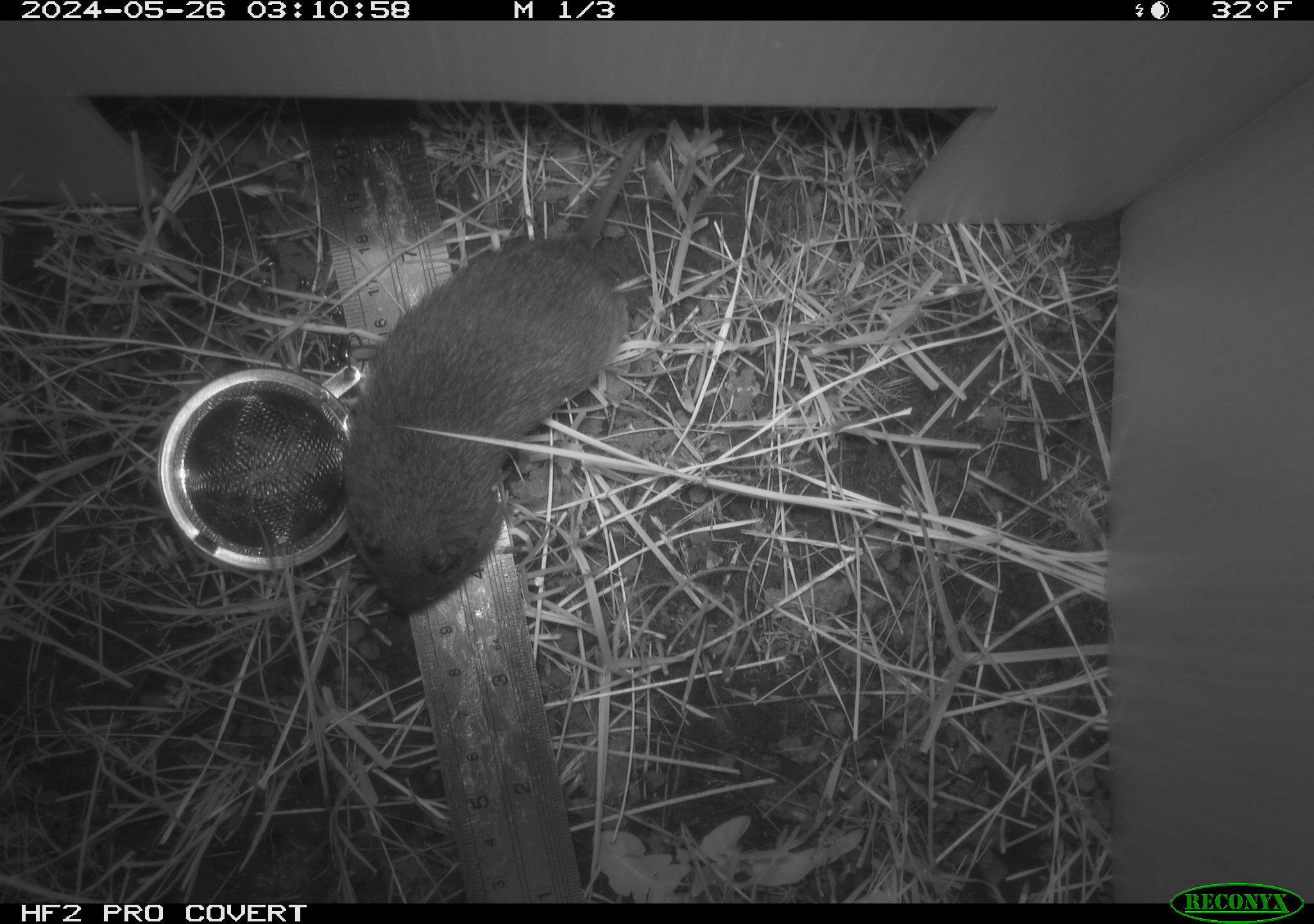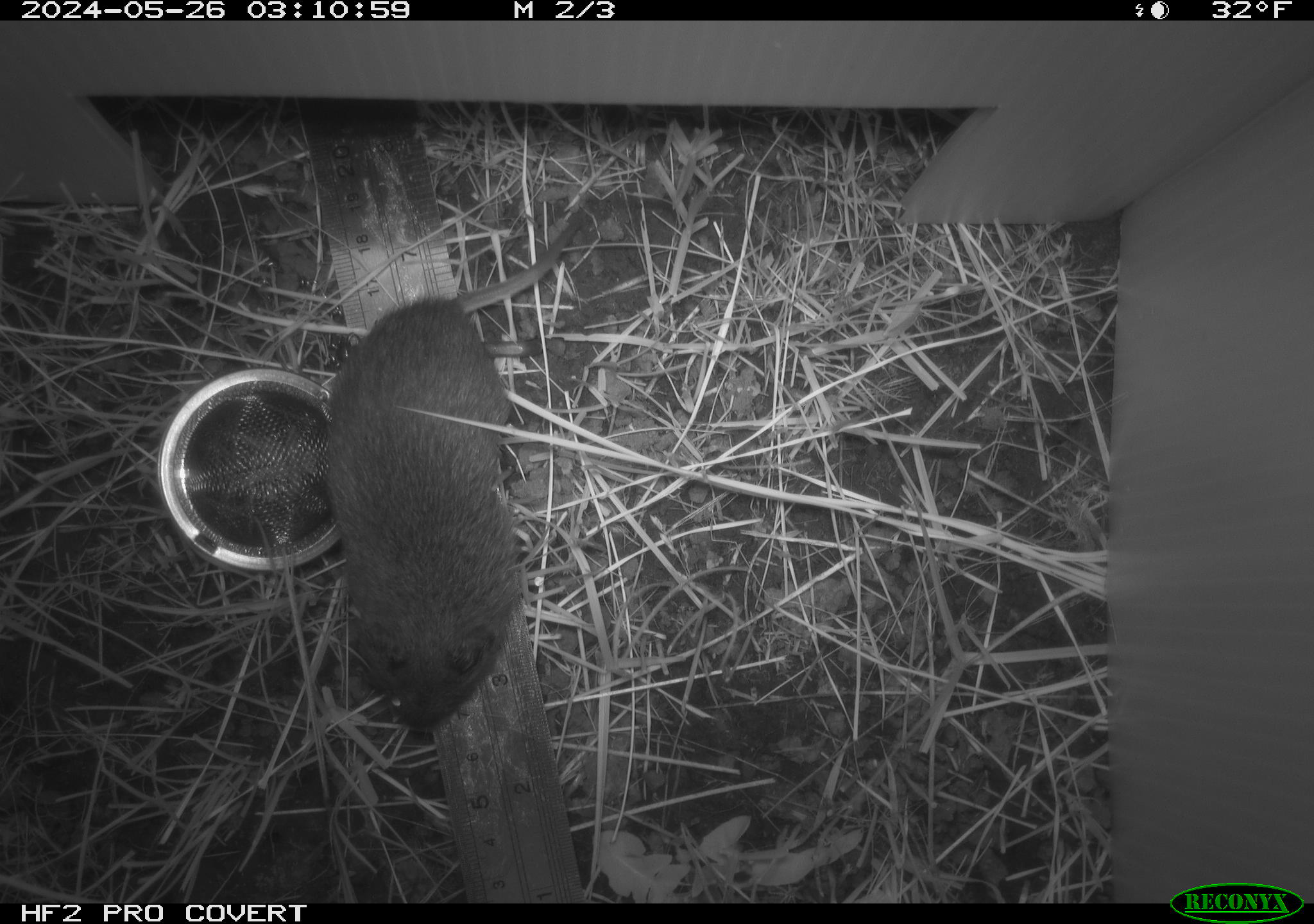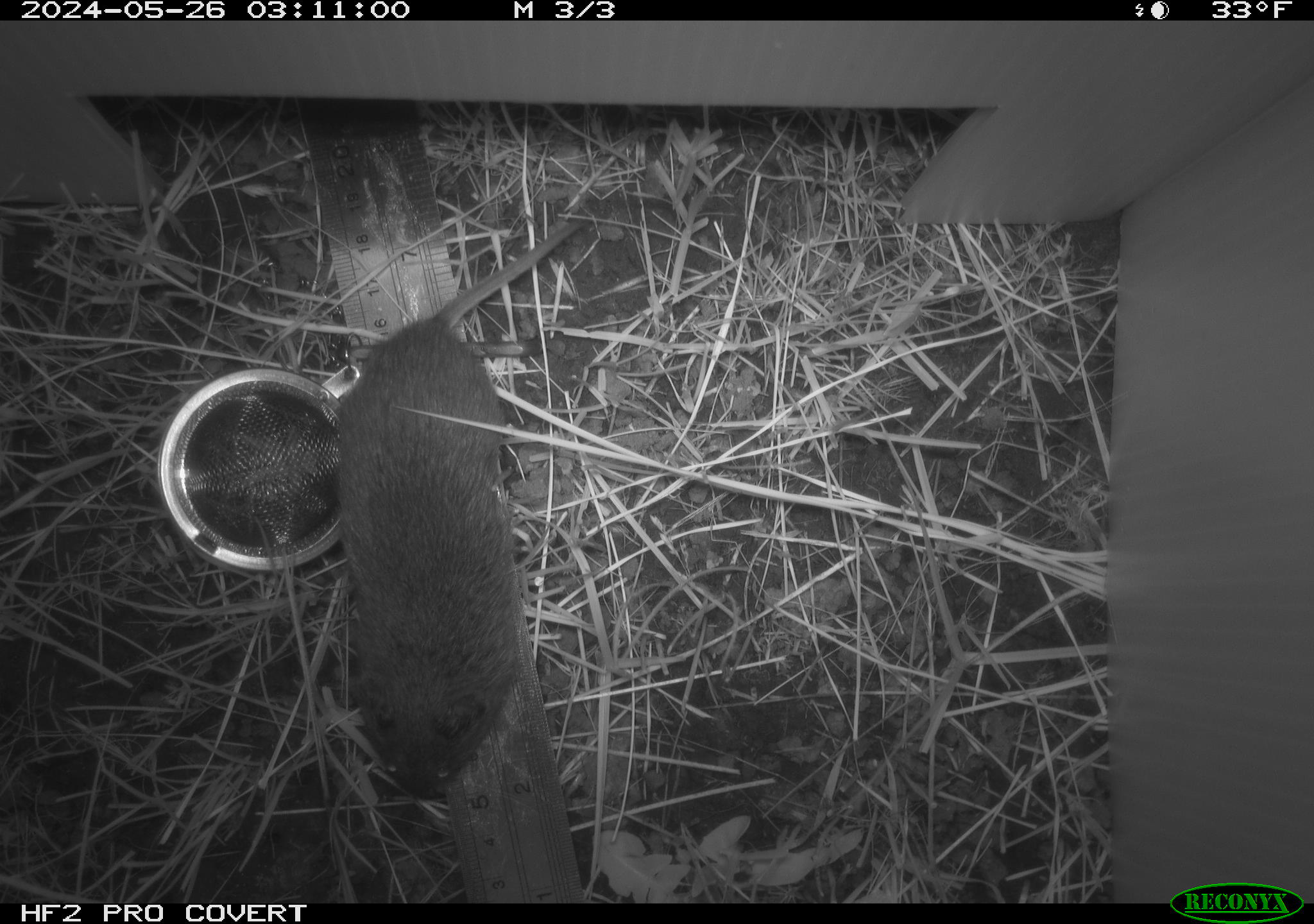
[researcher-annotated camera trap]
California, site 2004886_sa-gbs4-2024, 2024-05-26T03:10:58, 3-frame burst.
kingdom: Animalia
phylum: Chordata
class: Mammalia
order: Rodentia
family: Cricetidae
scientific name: Arvicolinae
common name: voles, lemmings, and muskrats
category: arvicolinae subfamily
Arvicolinae subfamily (voles, lemmings, and muskrats) (Arvicolinae).